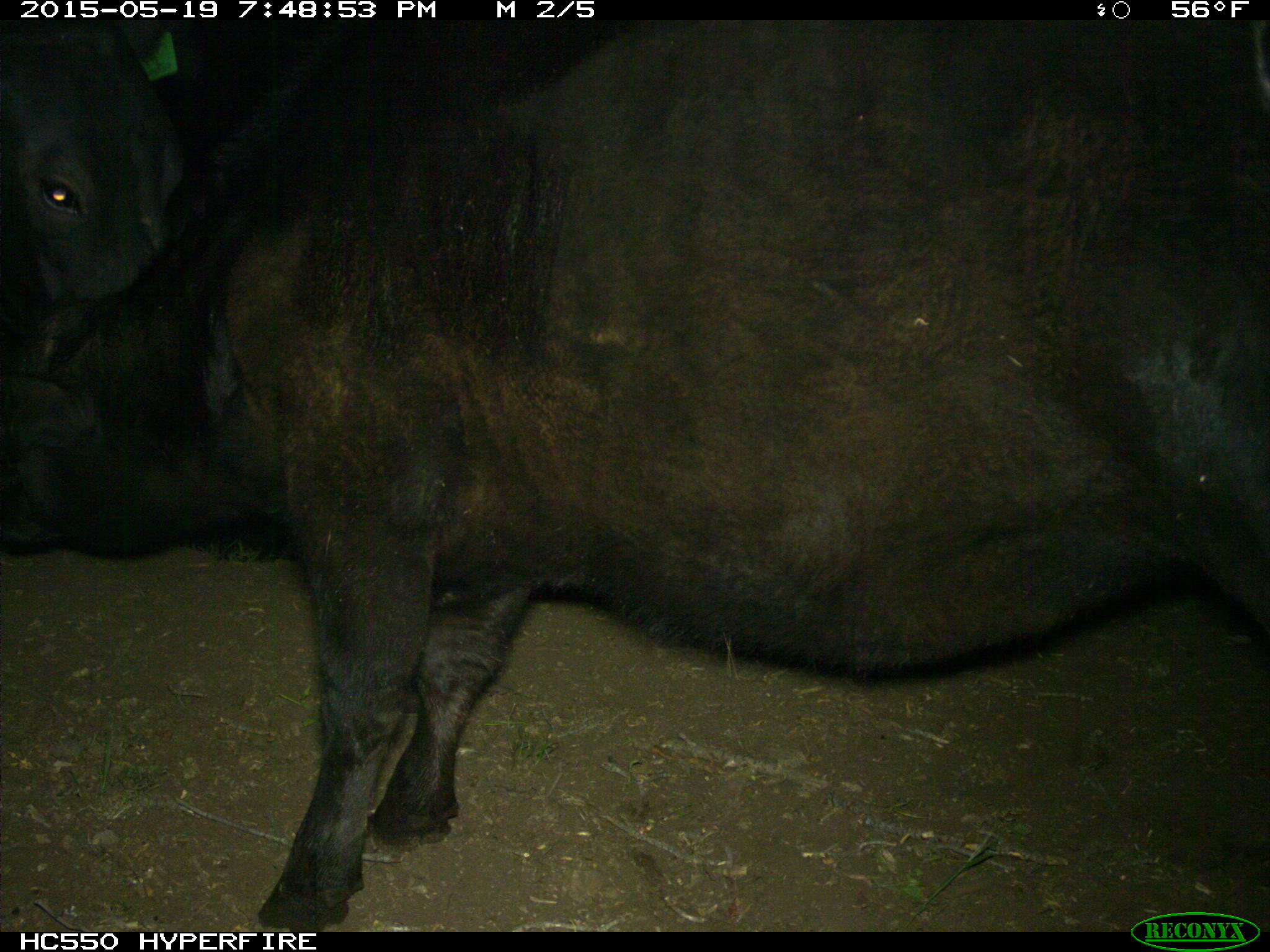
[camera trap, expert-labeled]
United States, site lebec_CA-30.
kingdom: Animalia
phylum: Chordata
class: Mammalia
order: Artiodactyla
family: Bovidae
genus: Bos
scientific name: Bos taurus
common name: domestic cow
Bos taurus (domestic cow).